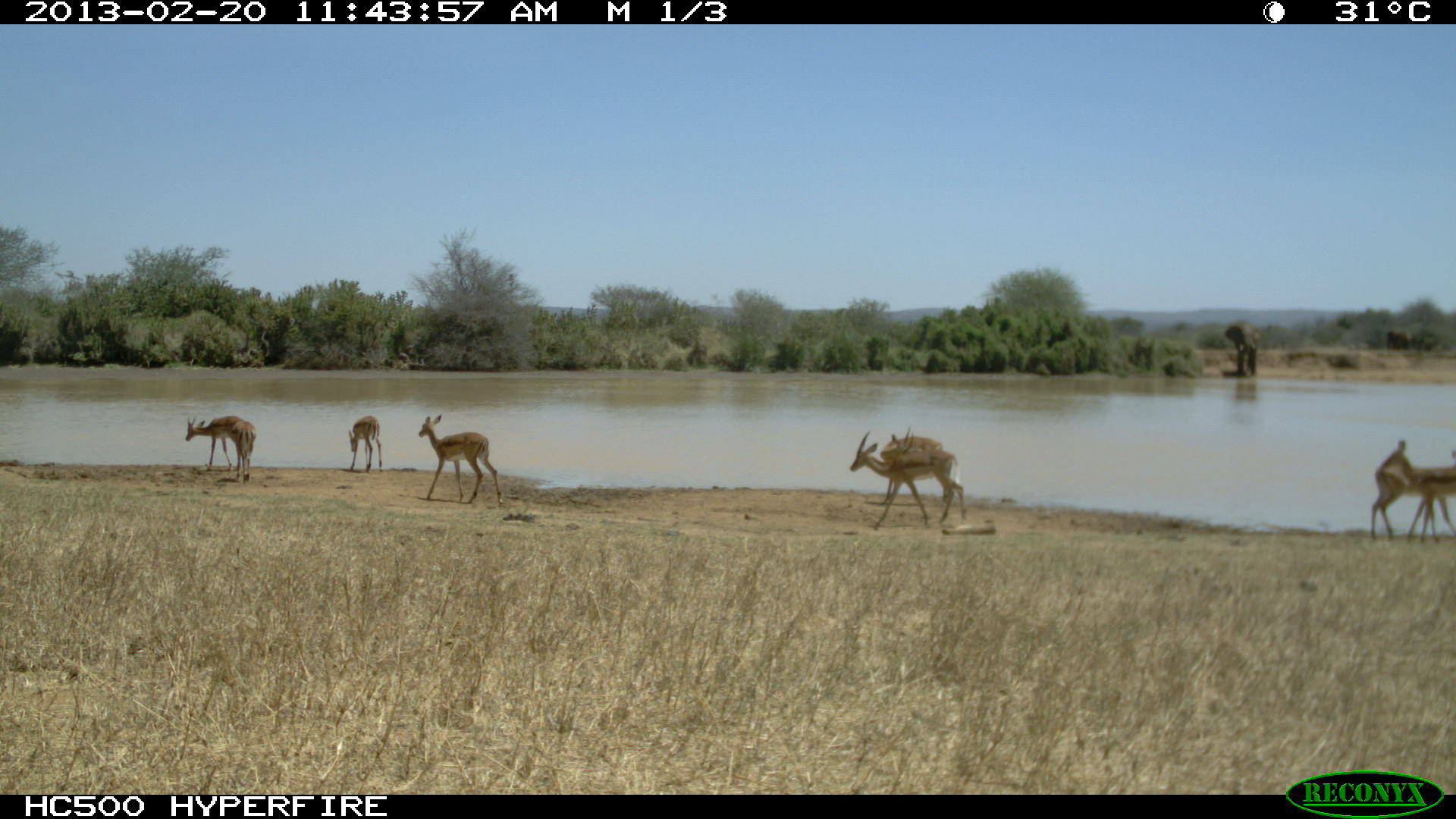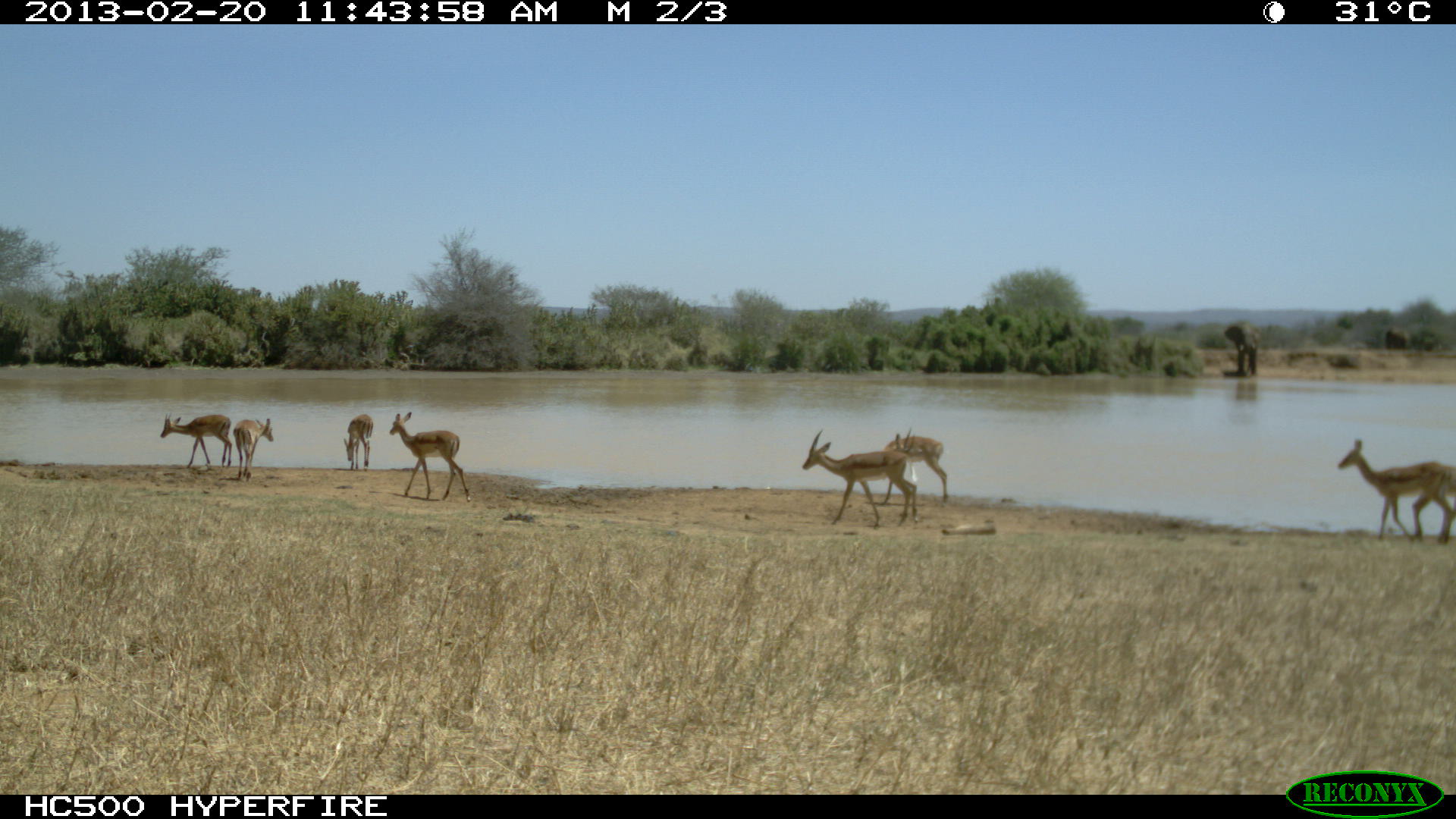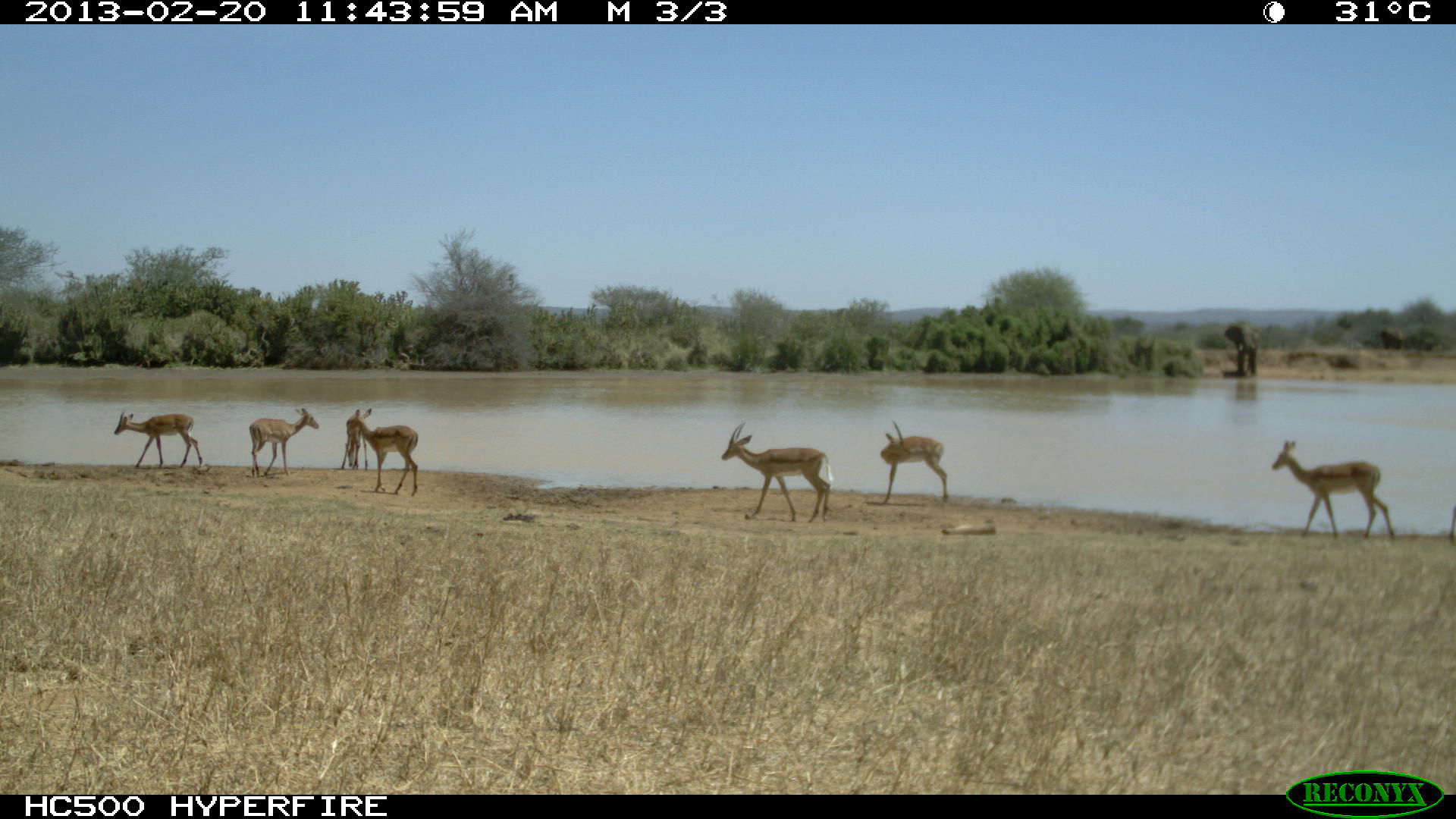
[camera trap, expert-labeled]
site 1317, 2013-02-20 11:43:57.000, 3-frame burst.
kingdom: Animalia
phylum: Chordata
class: Mammalia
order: Artiodactyla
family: Bovidae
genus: Aepyceros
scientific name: Aepyceros melampus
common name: impala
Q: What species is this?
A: Aepyceros melampus (impala).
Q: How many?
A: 7.